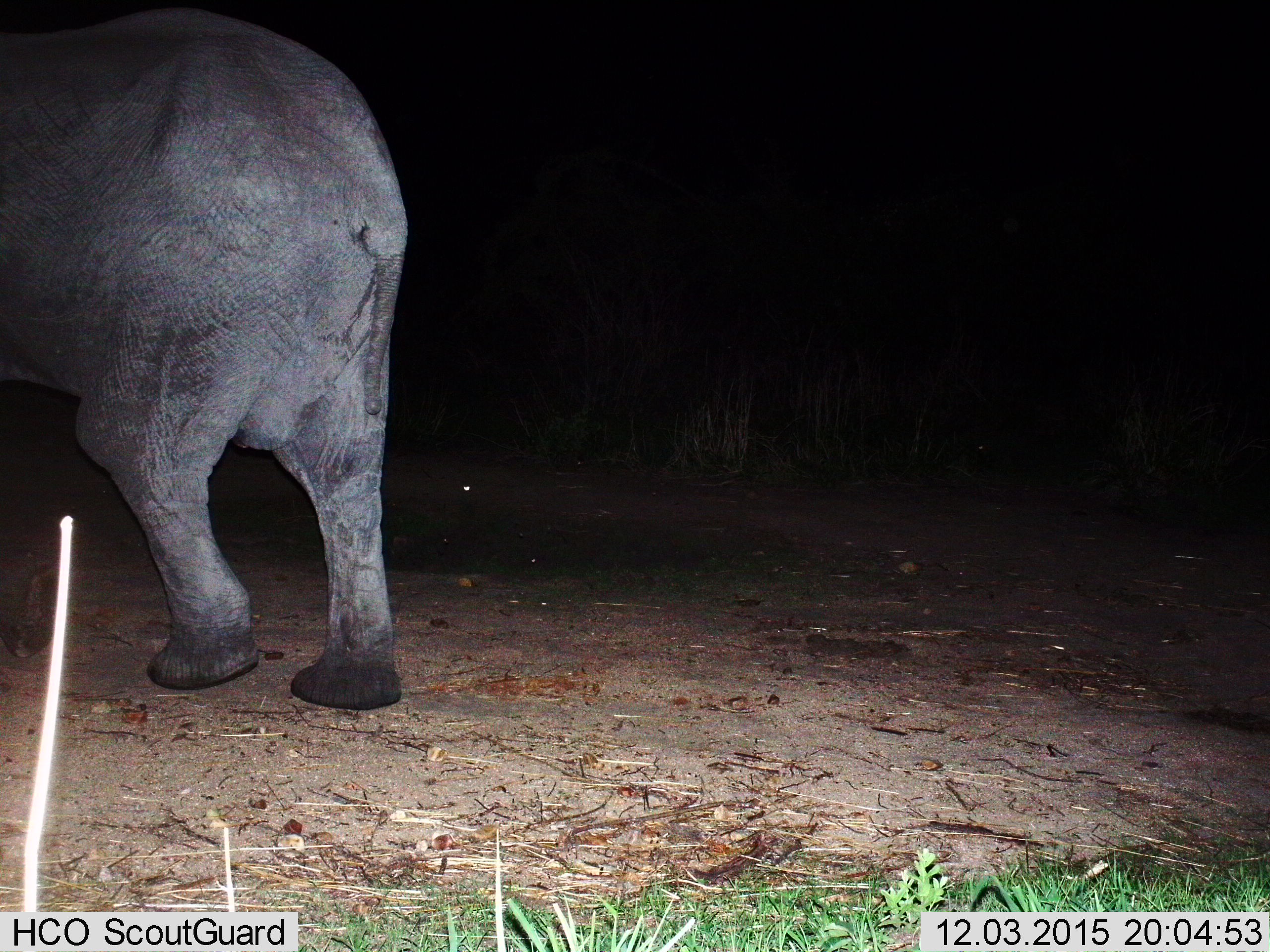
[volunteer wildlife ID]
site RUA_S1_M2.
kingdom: Animalia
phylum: Chordata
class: Mammalia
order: Proboscidea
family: Elephantidae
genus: Loxodonta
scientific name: Loxodonta africana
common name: african bush elephant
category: elephant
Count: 1.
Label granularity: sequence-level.